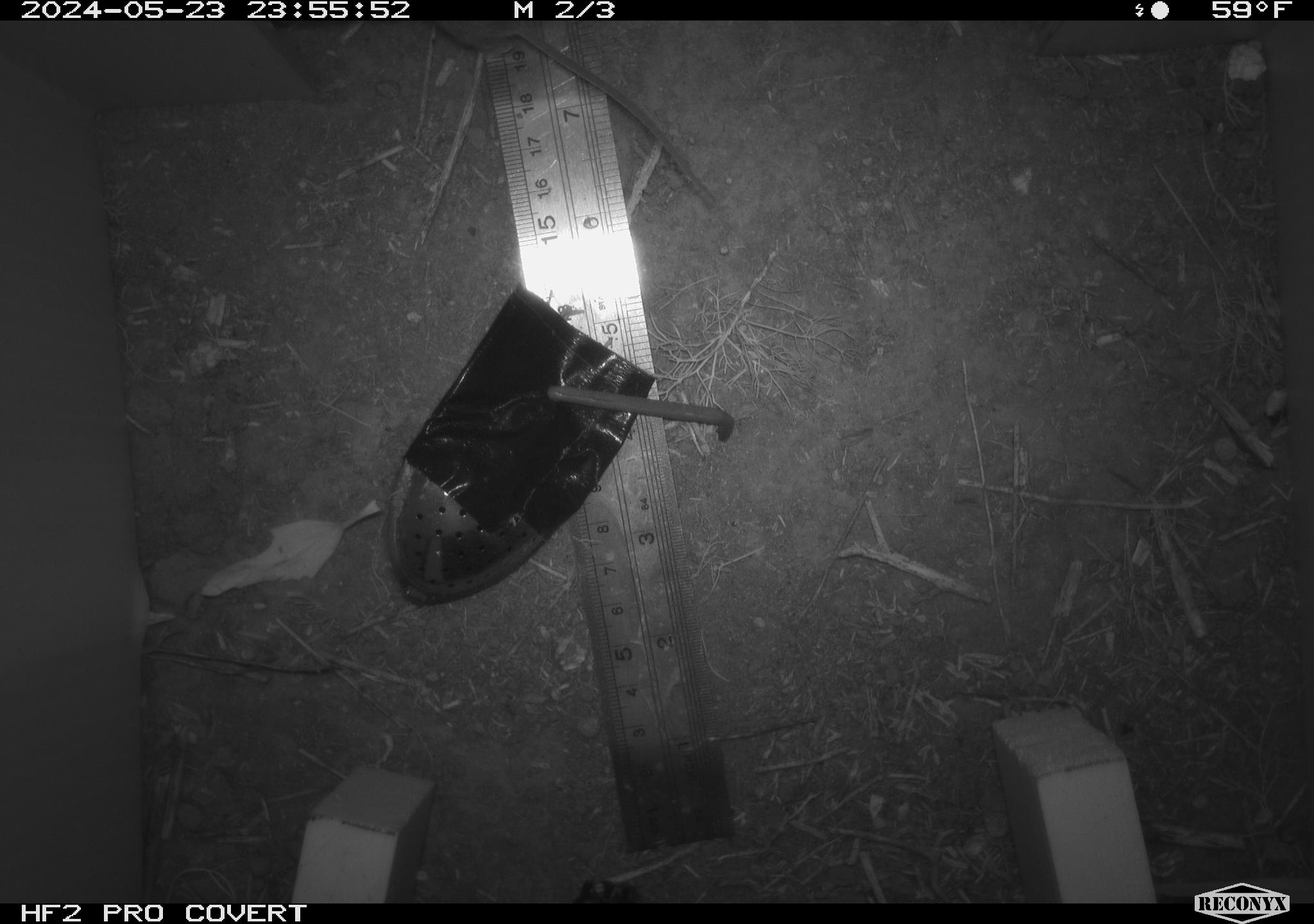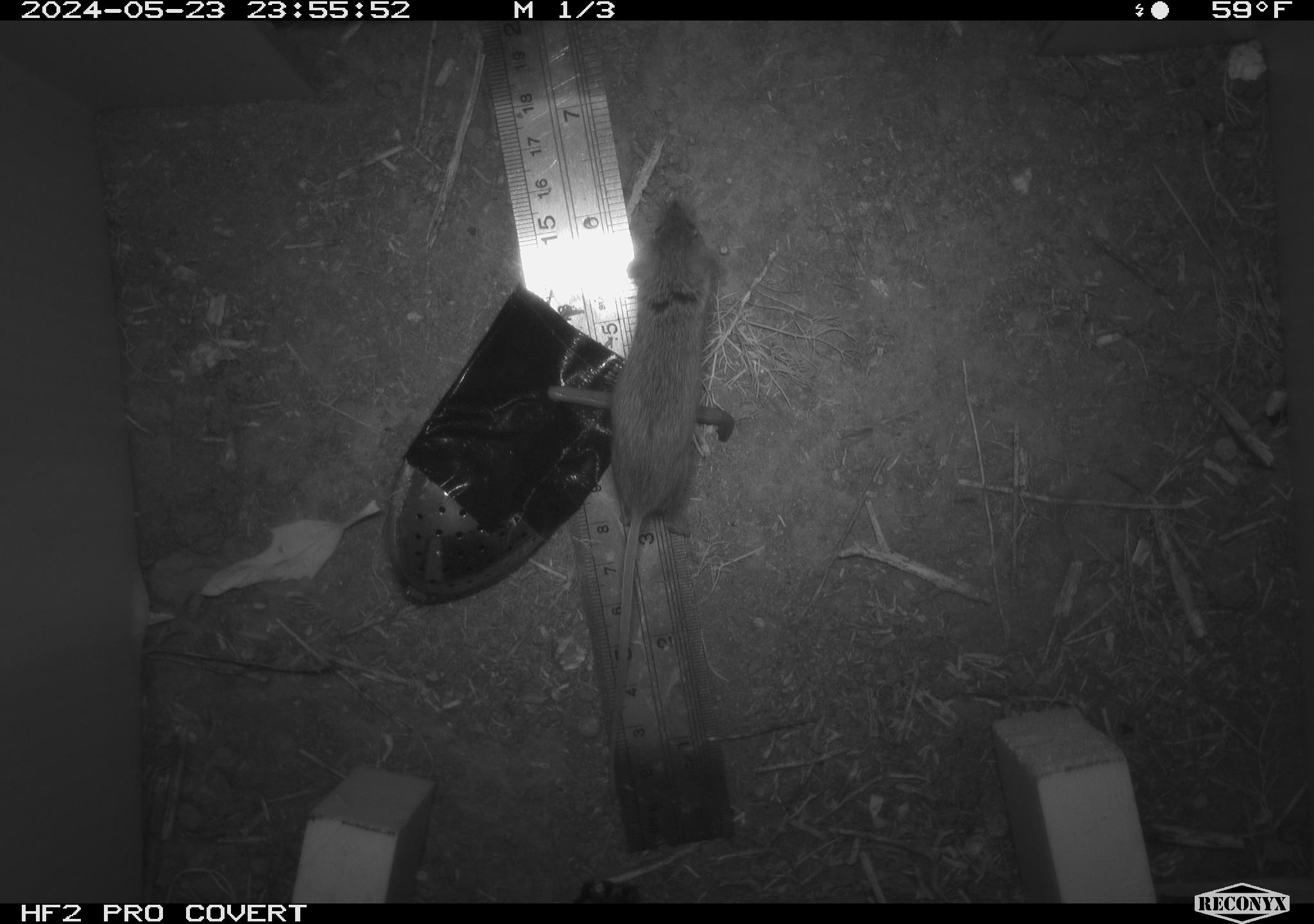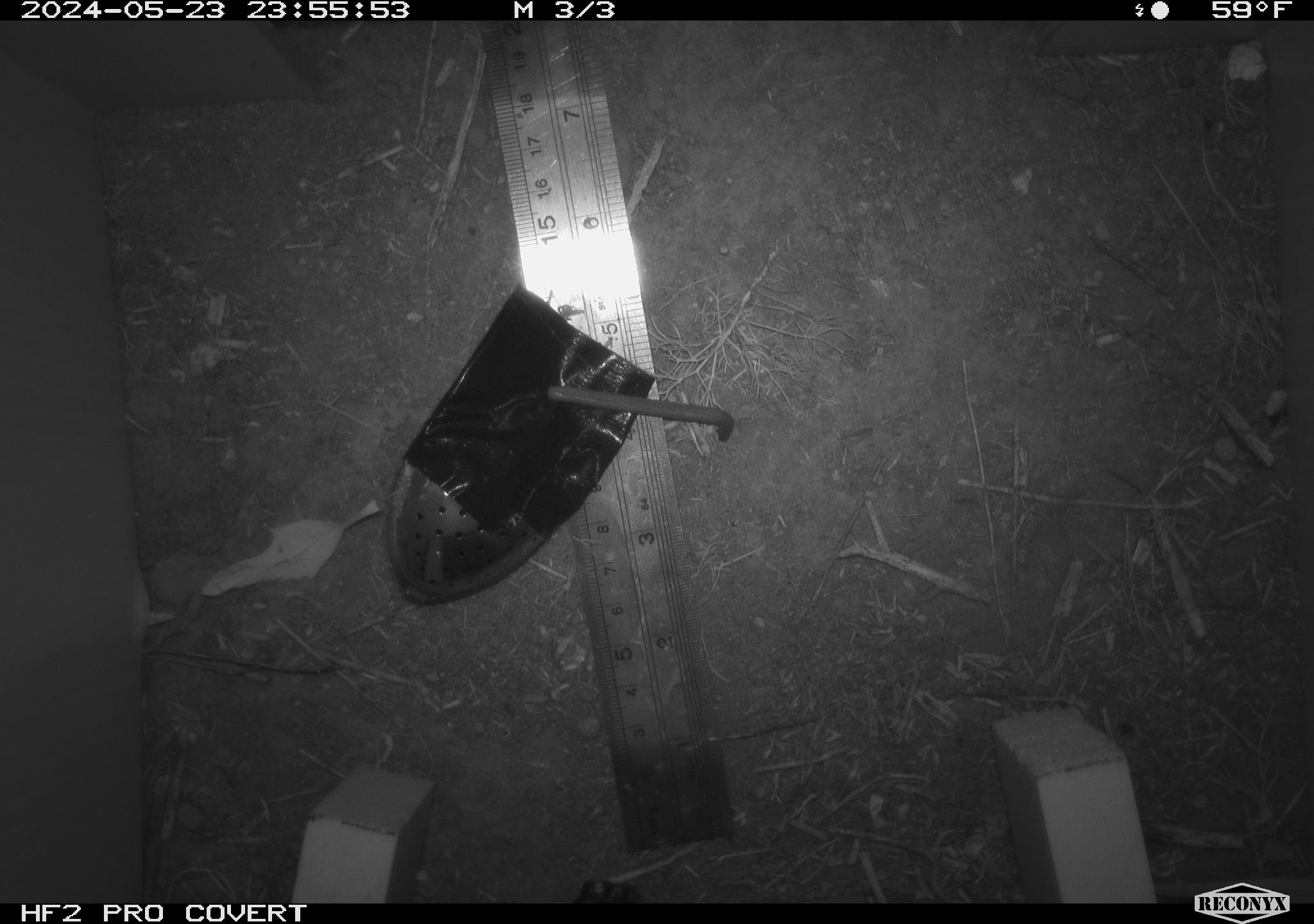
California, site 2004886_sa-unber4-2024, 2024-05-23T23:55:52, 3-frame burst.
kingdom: Animalia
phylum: Chordata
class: Mammalia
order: Rodentia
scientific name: Rodentia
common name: mouse species